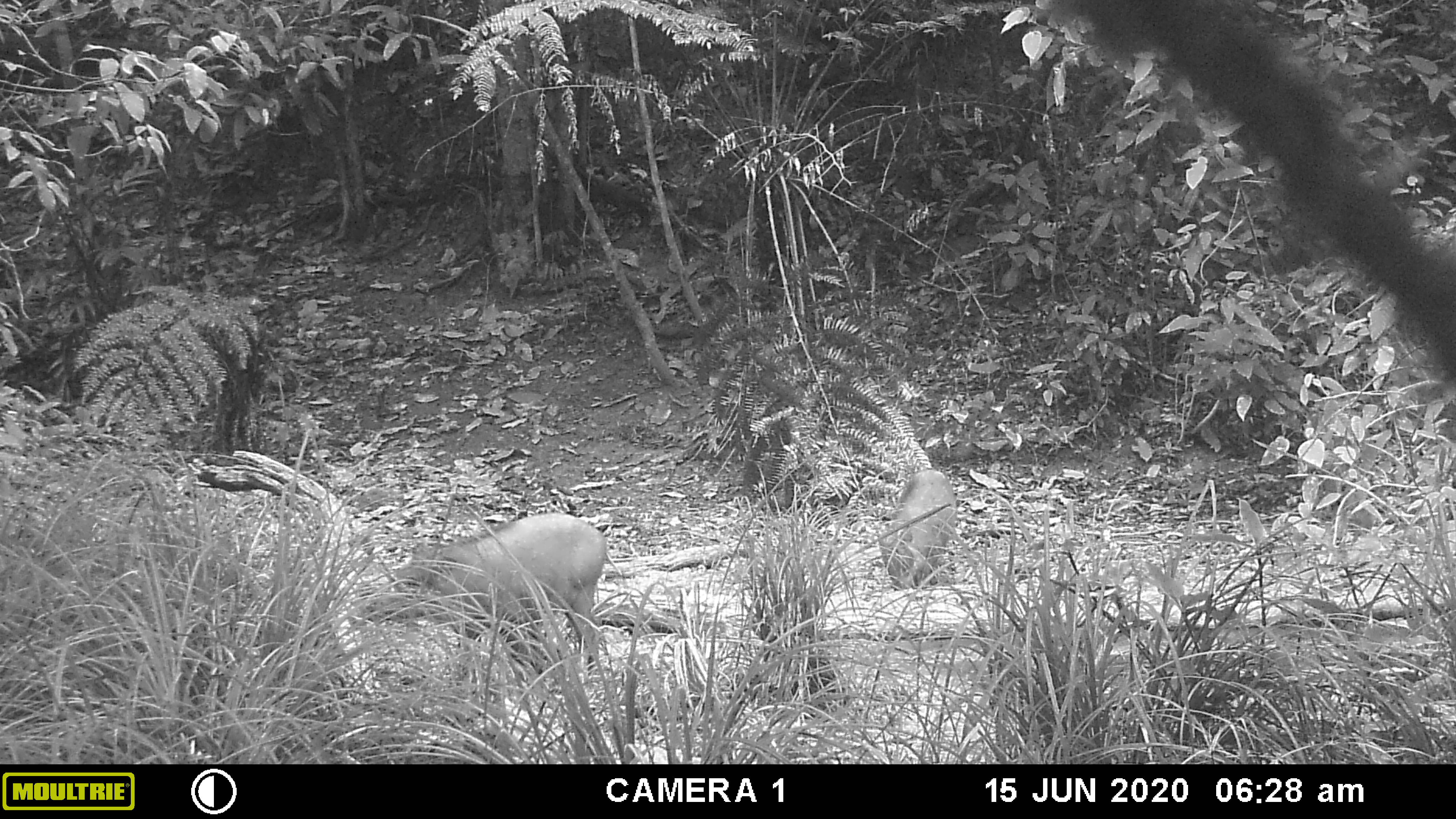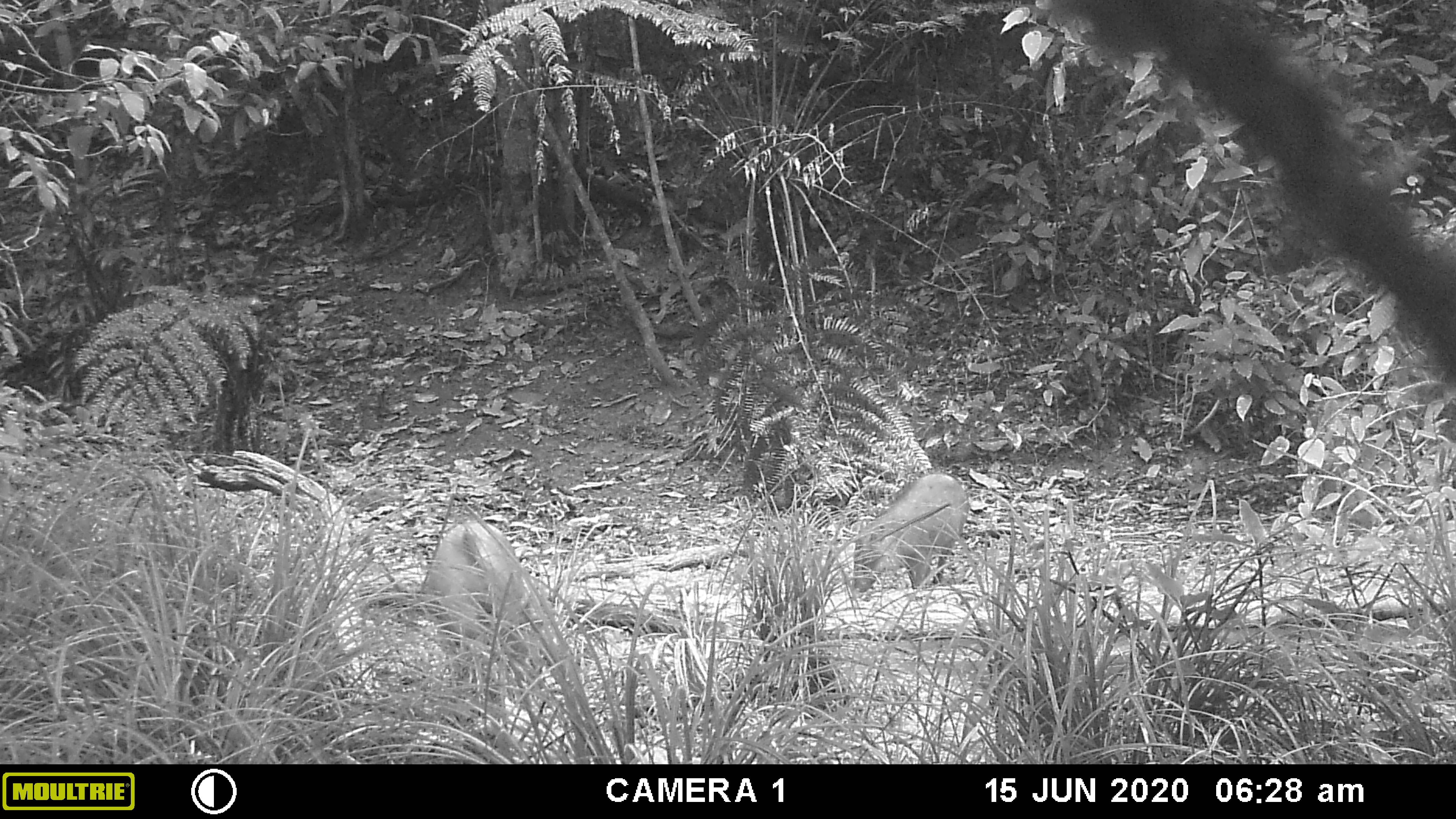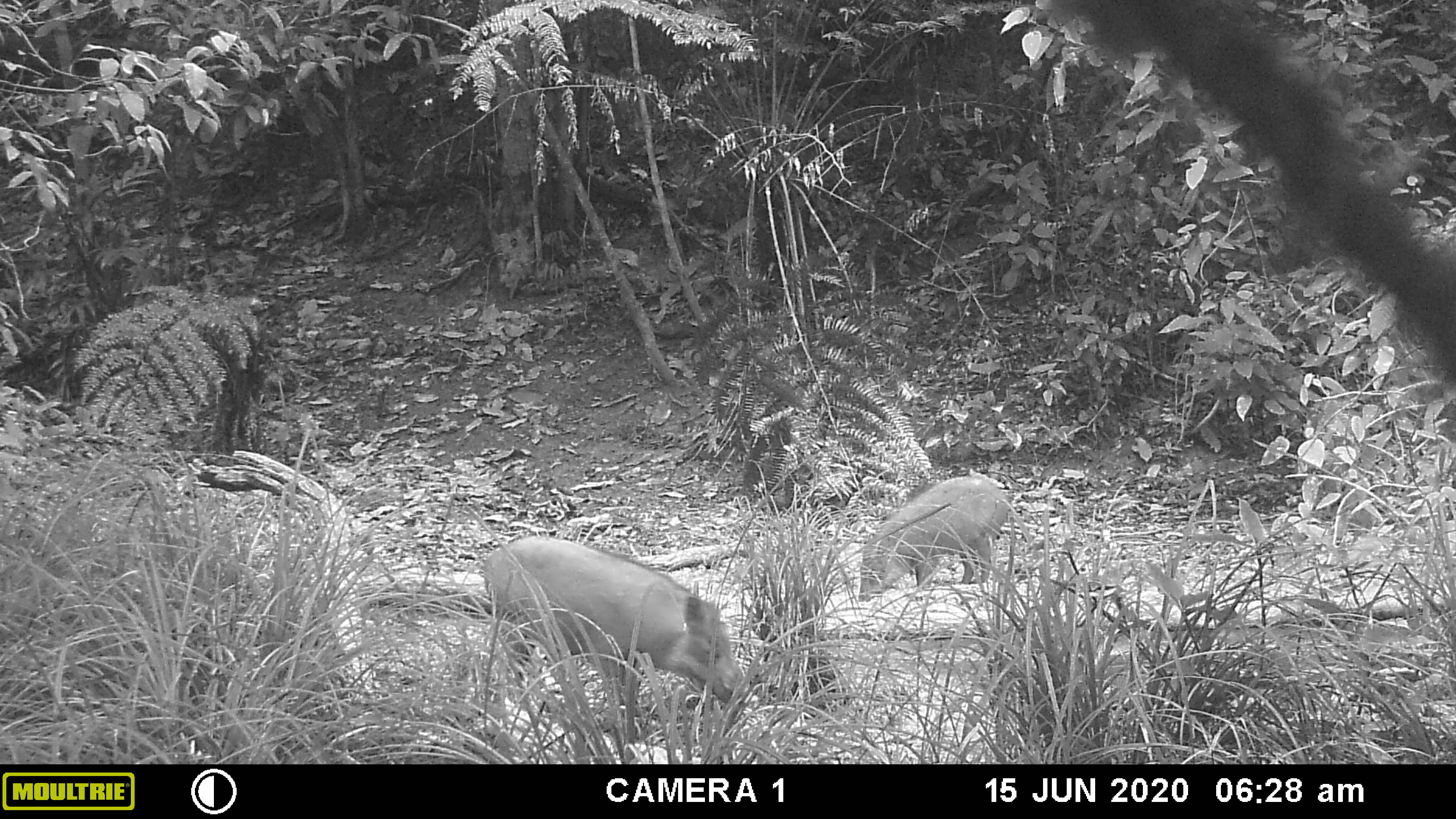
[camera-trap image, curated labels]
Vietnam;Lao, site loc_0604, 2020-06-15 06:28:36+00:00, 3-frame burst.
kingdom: Animalia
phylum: Chordata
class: Mammalia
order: Artiodactyla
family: Suidae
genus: Sus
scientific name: Sus scrofa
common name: eurasian wild pig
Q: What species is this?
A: Eurasian wild pig (Sus scrofa).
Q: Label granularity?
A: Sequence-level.